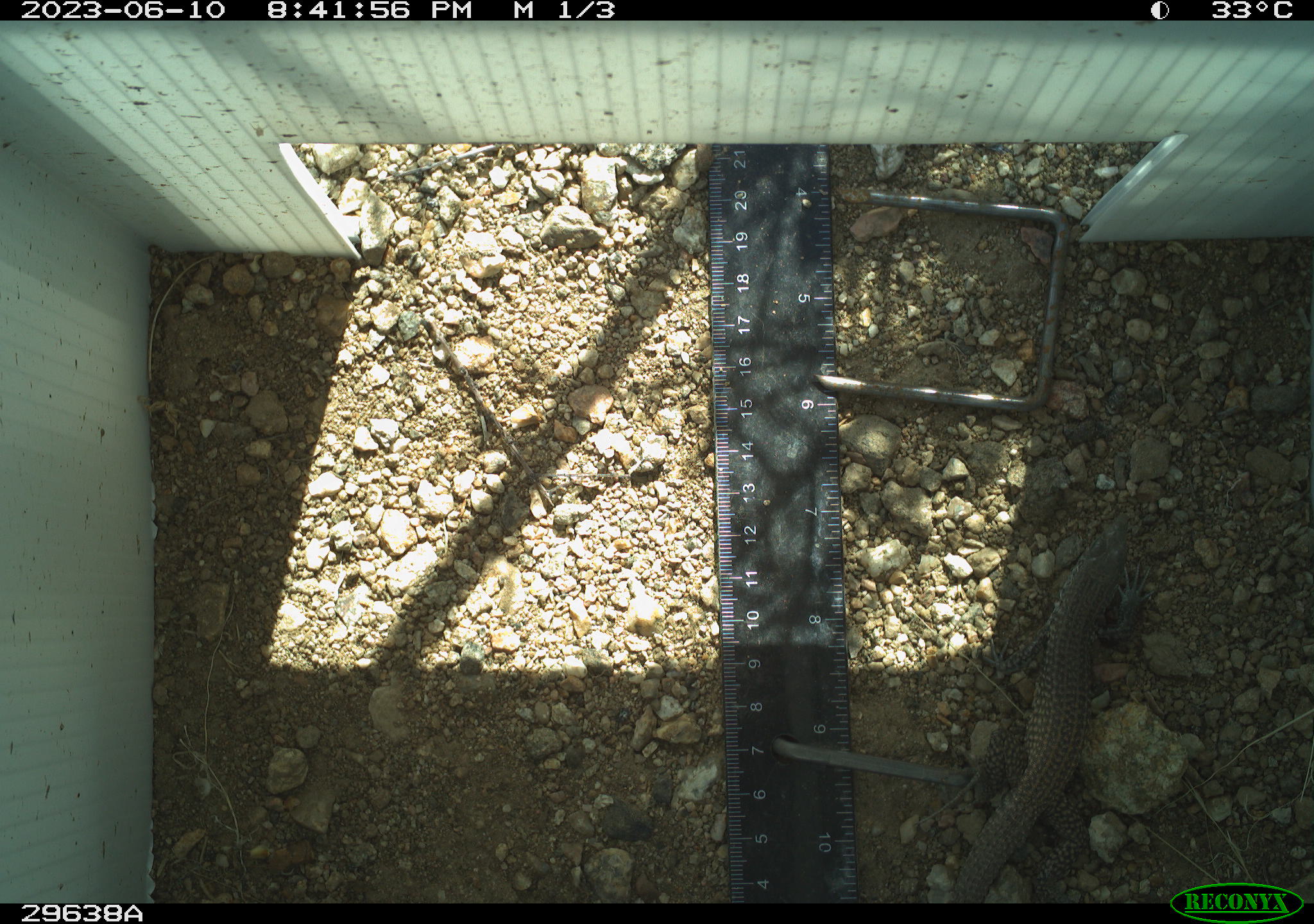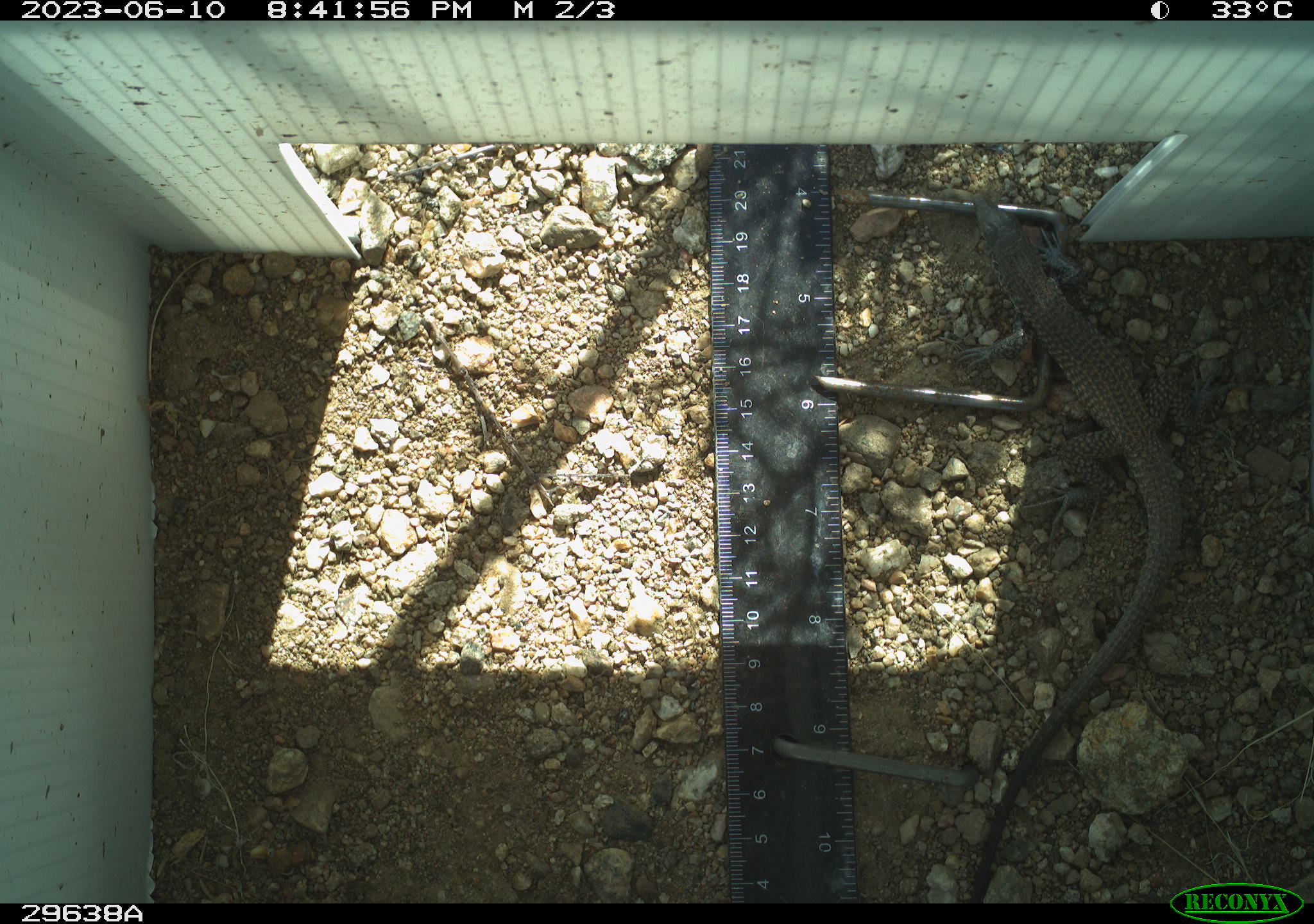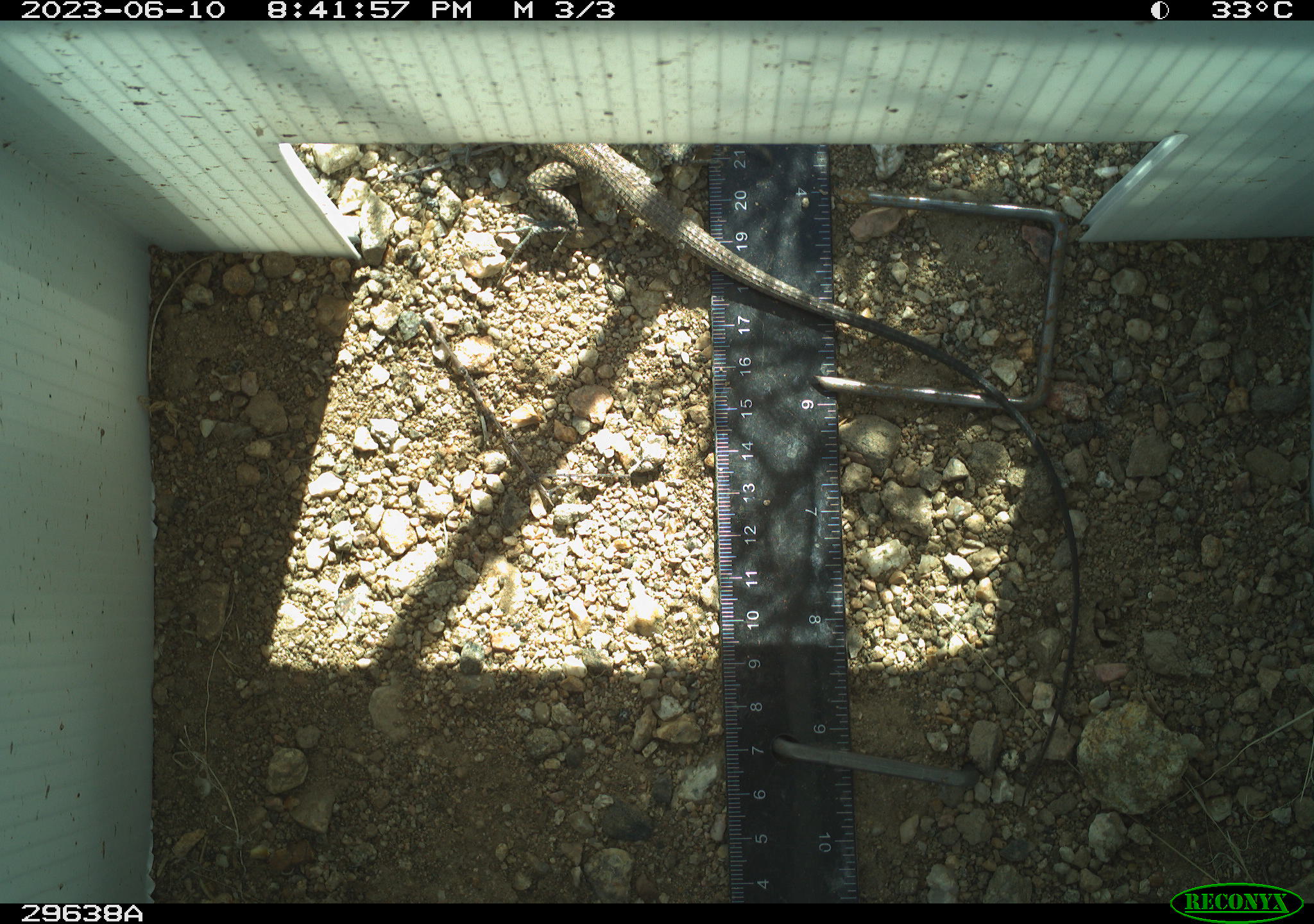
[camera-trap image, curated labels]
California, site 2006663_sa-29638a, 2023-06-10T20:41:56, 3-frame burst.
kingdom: Animalia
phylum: Chordata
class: Reptilia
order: Squamata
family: Teiidae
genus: Aspidoscelis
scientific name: Aspidoscelis tigris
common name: western whiptail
Western whiptail (Aspidoscelis tigris).